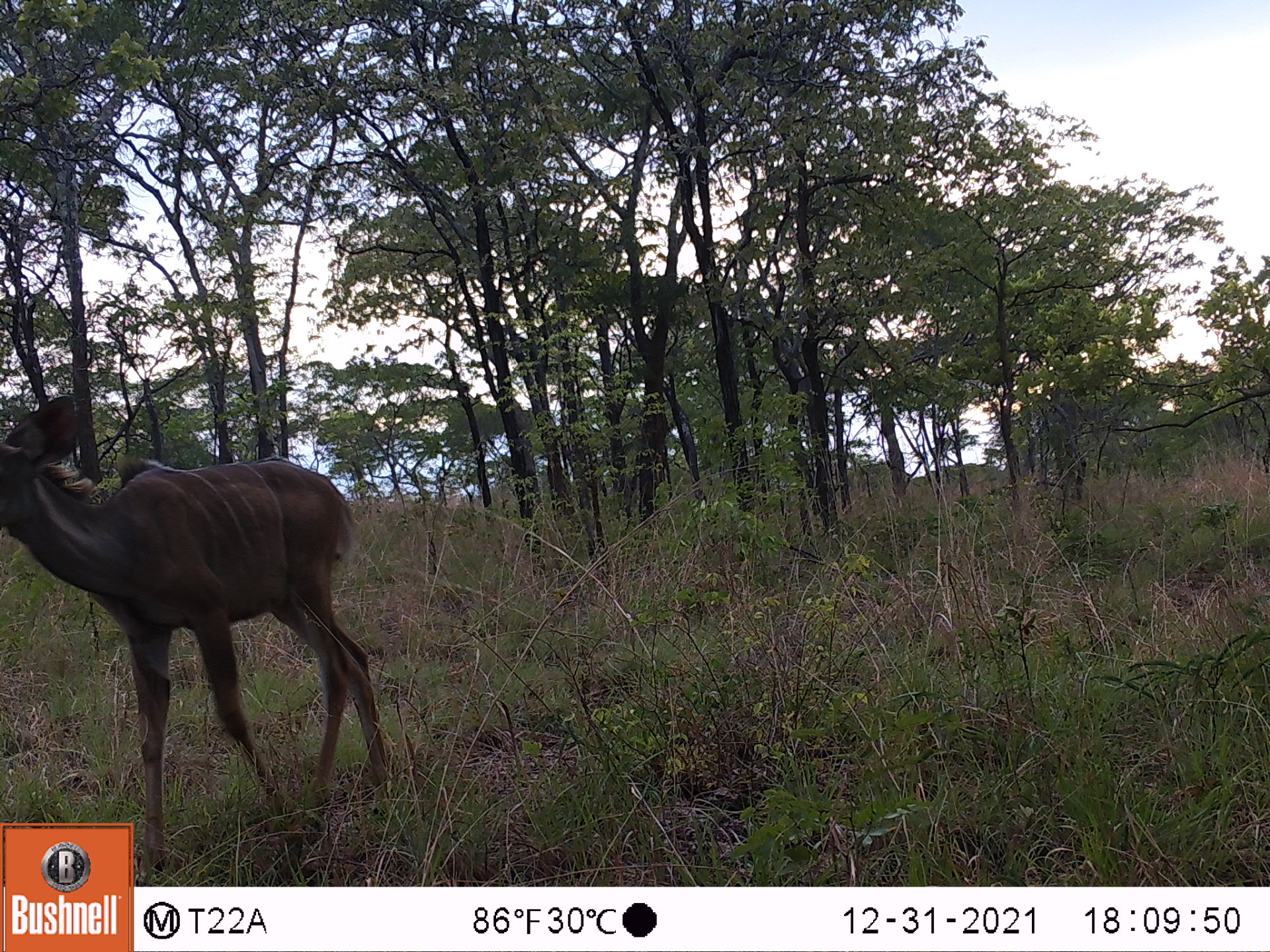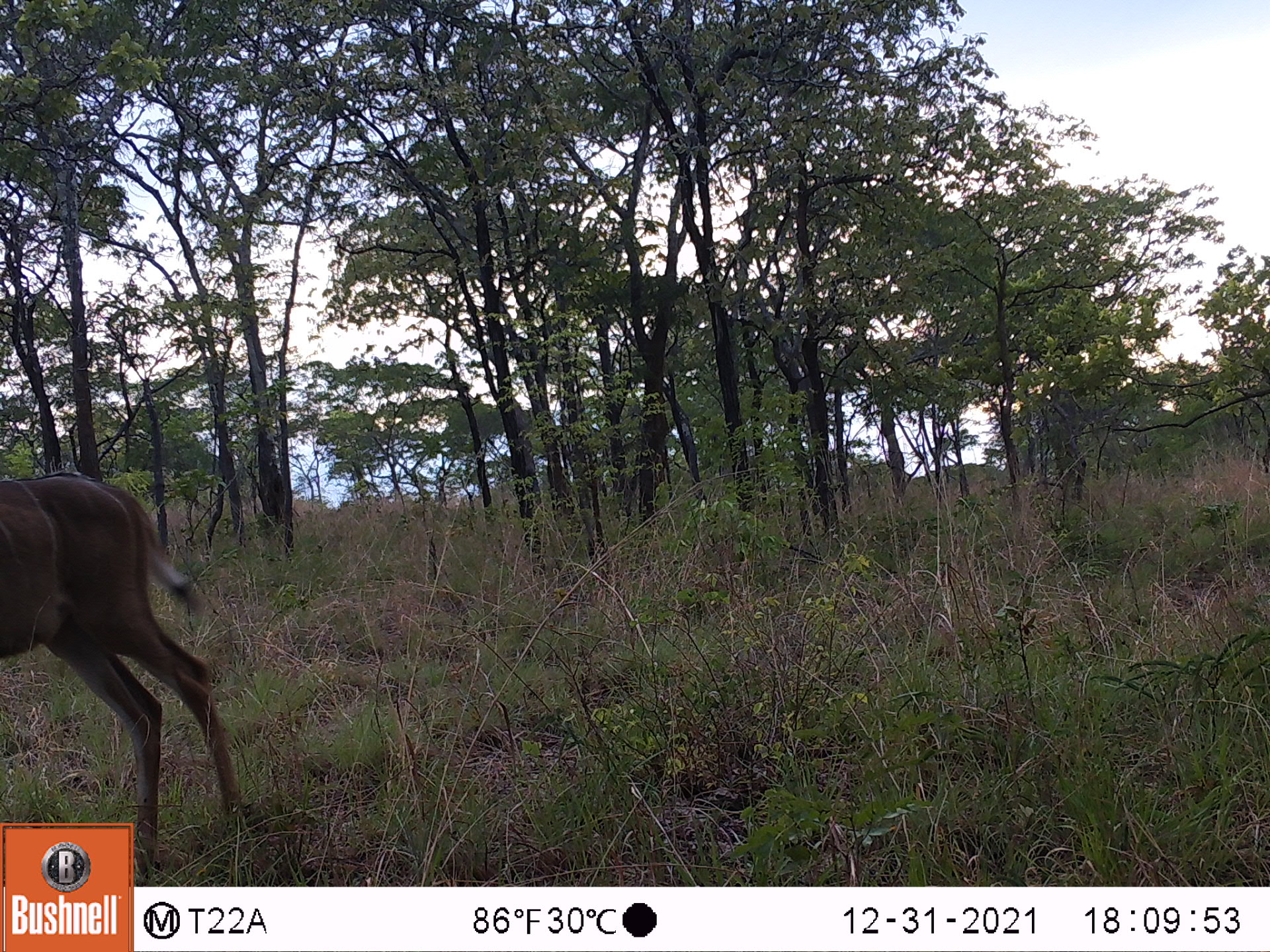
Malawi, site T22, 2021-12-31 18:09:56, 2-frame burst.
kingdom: Animalia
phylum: Chordata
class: Mammalia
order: Artiodactyla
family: Bovidae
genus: Tragelaphus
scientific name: Tragelaphus strepsiceros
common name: greater kudu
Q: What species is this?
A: Greater kudu (Tragelaphus strepsiceros).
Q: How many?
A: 1.